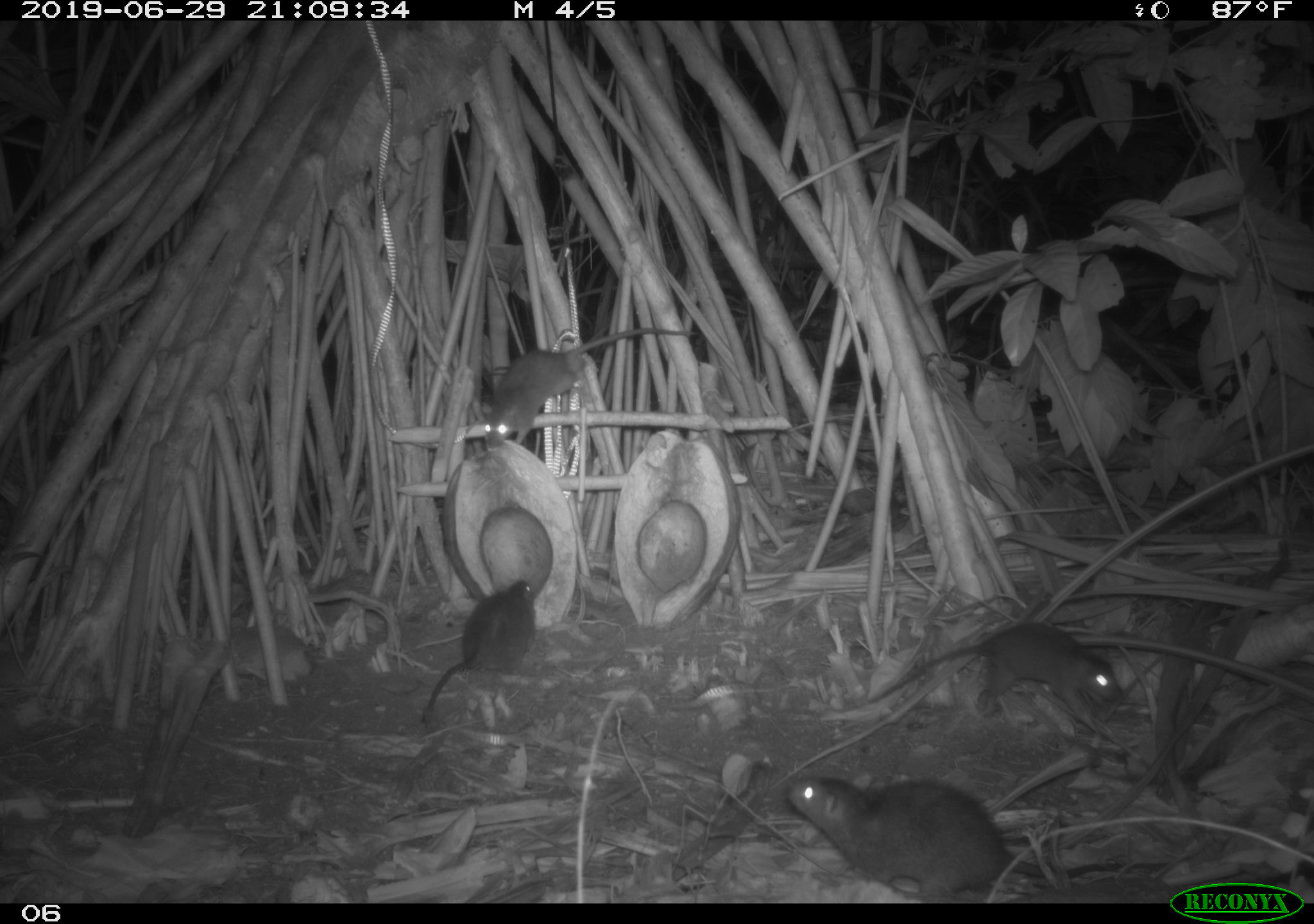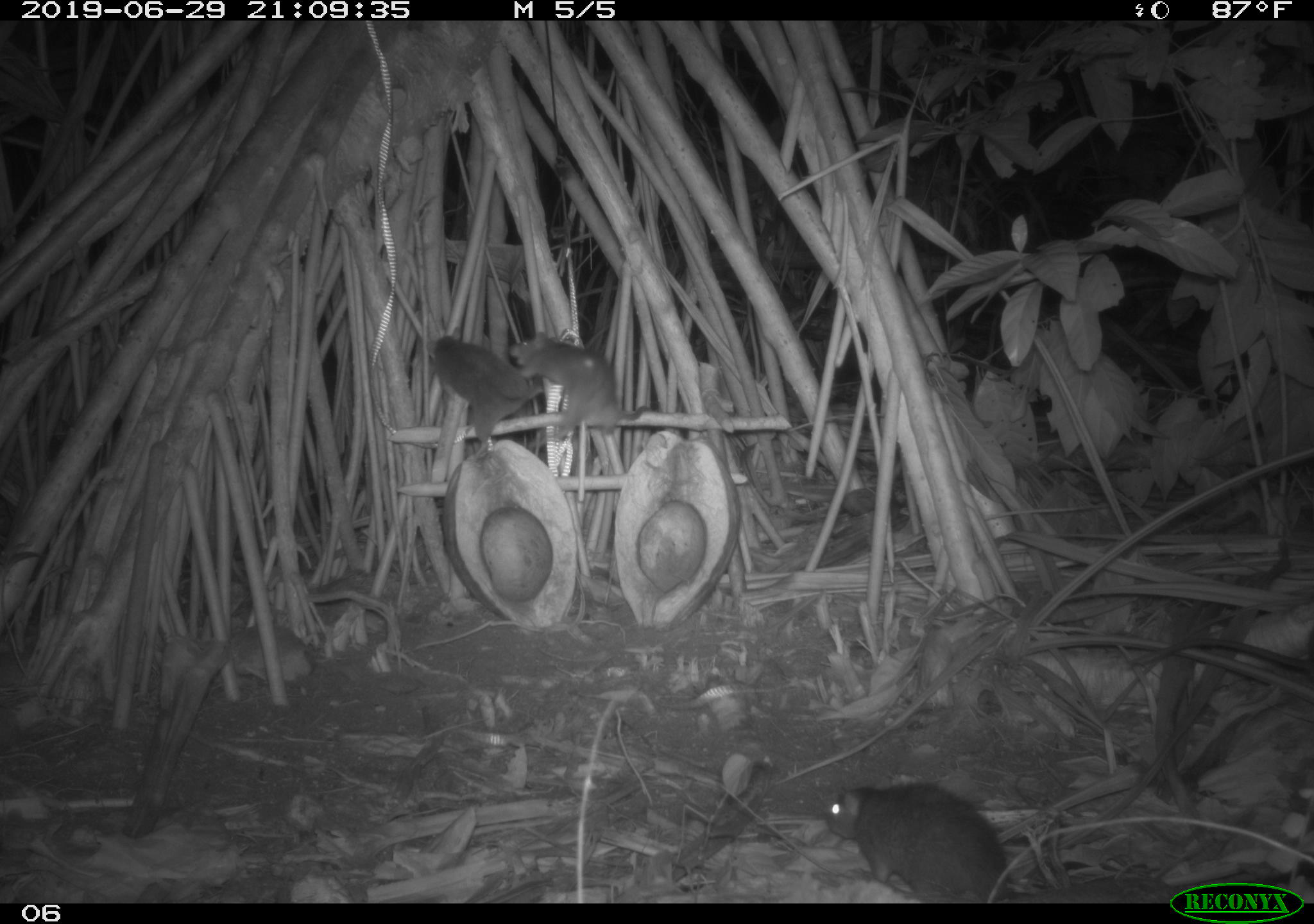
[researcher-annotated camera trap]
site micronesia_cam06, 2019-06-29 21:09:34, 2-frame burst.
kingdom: Animalia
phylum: Chordata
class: Mammalia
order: Rodentia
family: Muridae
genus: Rattus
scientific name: Rattus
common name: rat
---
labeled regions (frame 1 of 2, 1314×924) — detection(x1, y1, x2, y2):
rat: detection(782, 767, 1170, 902); detection(857, 610, 1132, 724); detection(475, 321, 698, 452); detection(414, 578, 541, 730)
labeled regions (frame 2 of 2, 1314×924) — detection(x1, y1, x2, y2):
rat: detection(822, 775, 1028, 900); detection(418, 318, 552, 466); detection(506, 324, 660, 434)